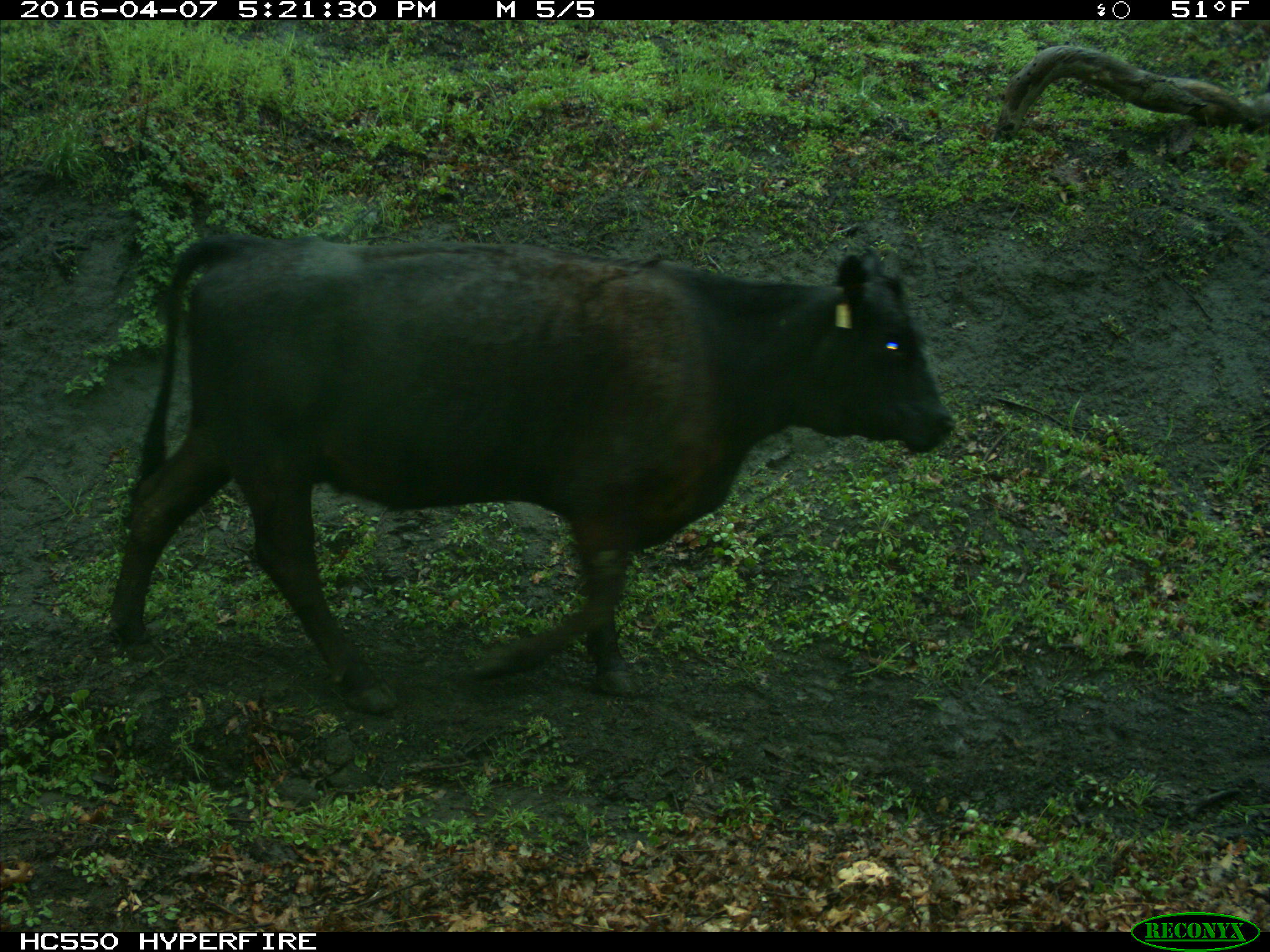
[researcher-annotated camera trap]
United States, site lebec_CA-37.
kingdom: Animalia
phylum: Chordata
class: Mammalia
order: Artiodactyla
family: Bovidae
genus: Bos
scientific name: Bos taurus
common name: domestic cow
Bos taurus (domestic cow).